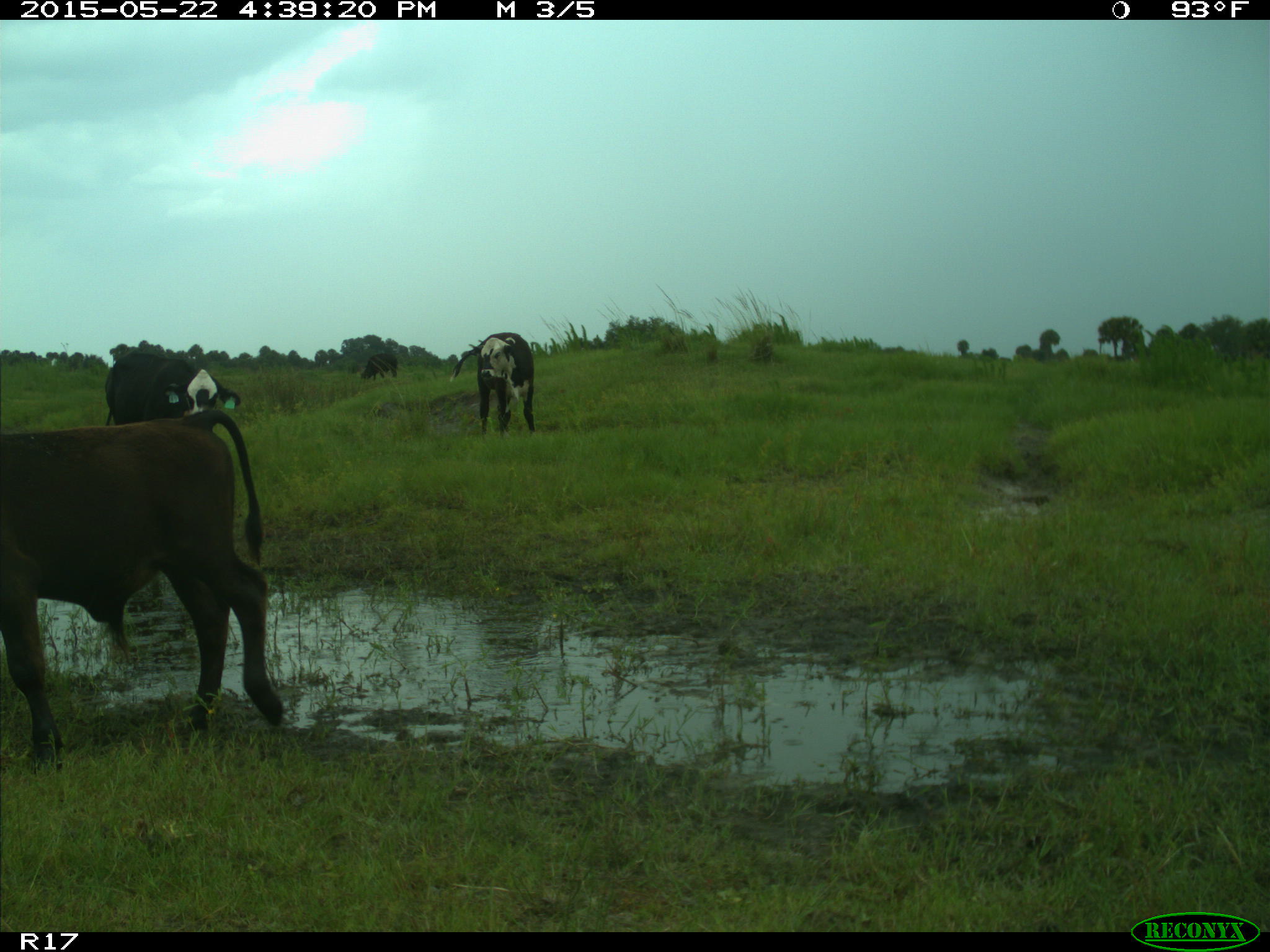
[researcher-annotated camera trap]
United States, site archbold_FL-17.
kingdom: Animalia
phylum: Chordata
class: Mammalia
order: Artiodactyla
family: Bovidae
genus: Bos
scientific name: Bos taurus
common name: domestic cow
Bos taurus (domestic cow).